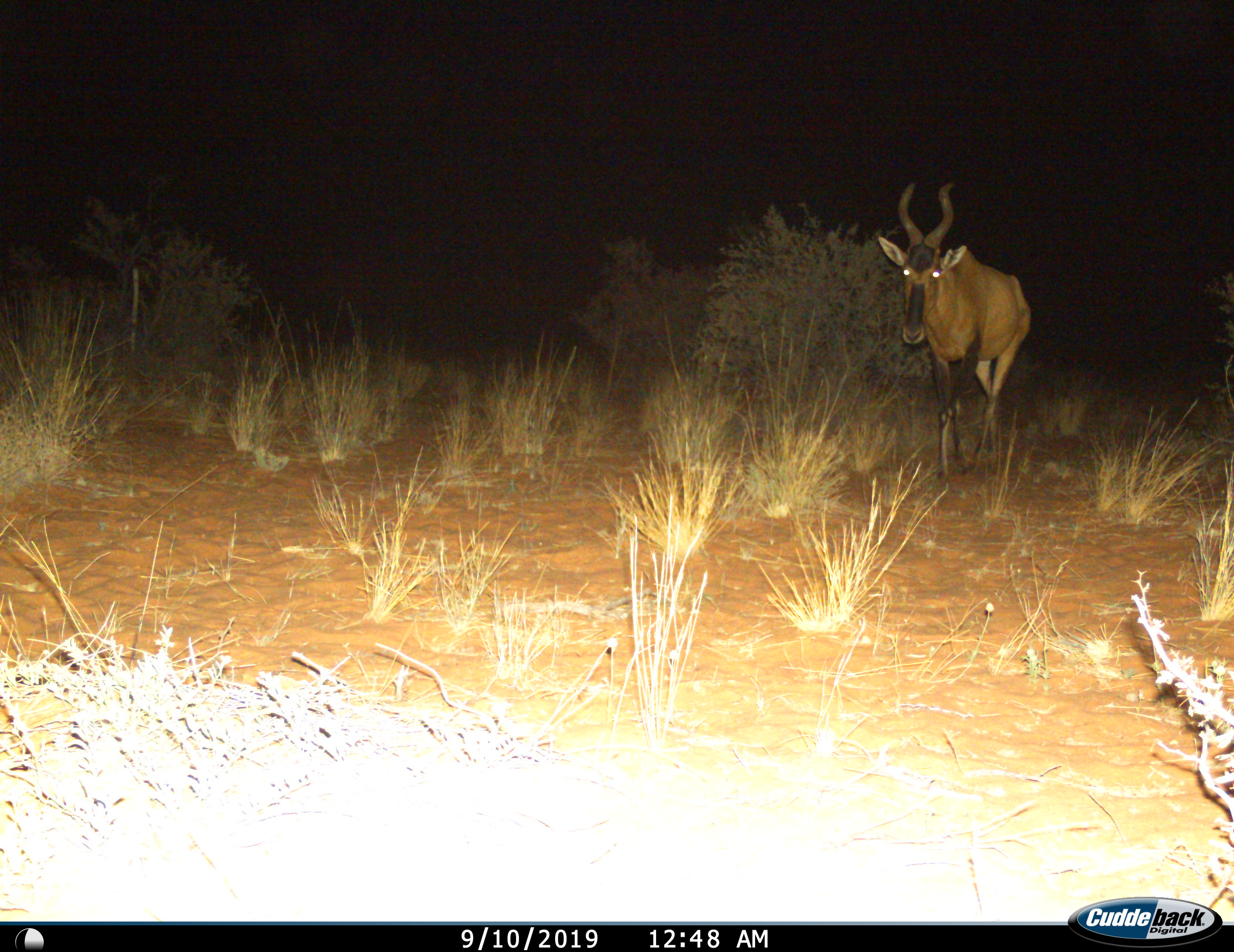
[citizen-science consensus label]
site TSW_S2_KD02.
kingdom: Animalia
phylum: Chordata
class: Mammalia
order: Artiodactyla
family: Bovidae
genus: Alcelaphus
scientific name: Alcelaphus buselaphus caama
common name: red hartebeest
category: hartebeestred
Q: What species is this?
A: Hartebeestred (red hartebeest) (Alcelaphus buselaphus caama).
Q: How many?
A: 1.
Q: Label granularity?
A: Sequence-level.